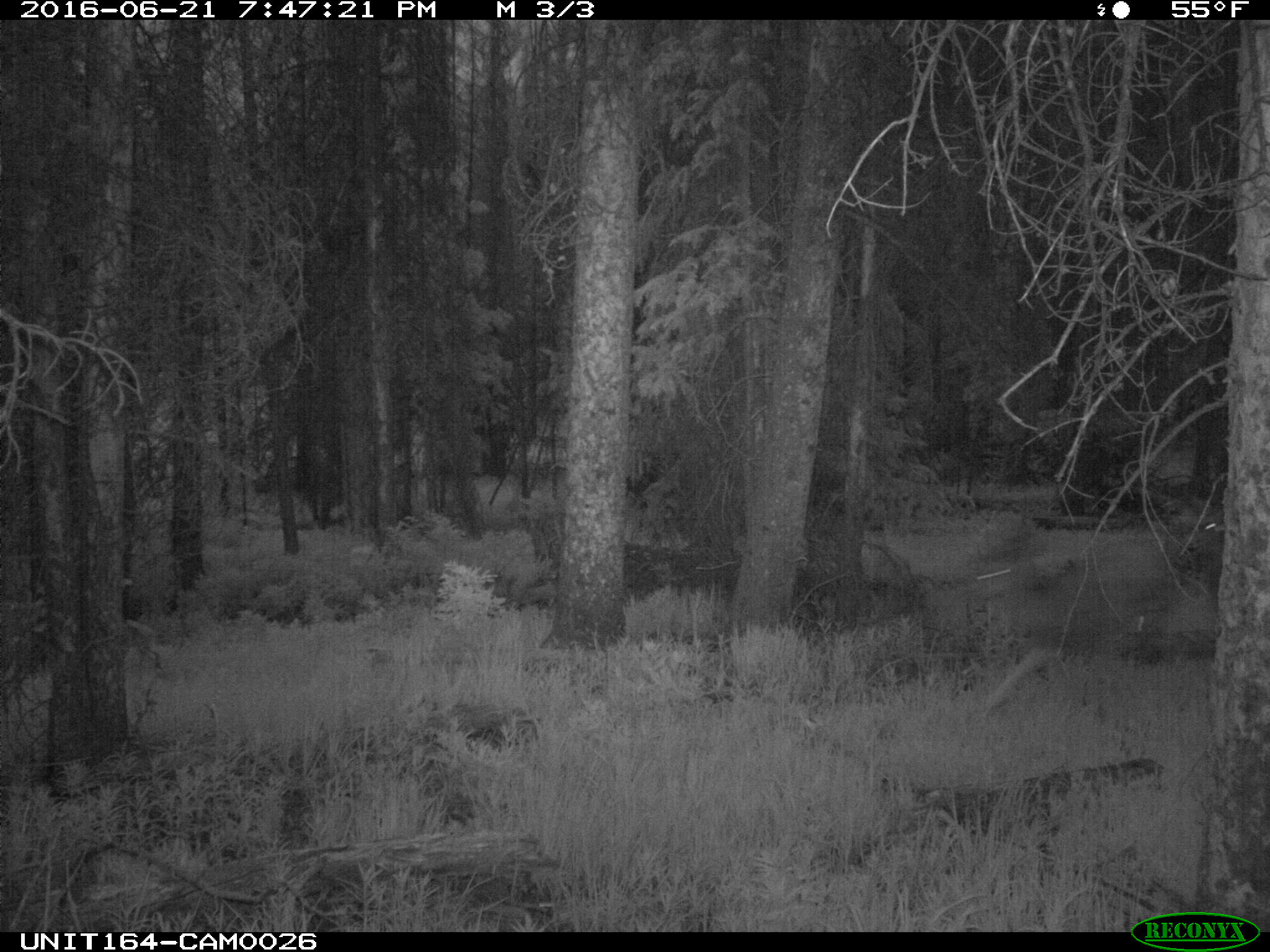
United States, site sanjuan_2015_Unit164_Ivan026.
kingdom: Animalia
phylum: Chordata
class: Mammalia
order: Artiodactyla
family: Cervidae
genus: Odocoileus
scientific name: Odocoileus hemionus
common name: mule deer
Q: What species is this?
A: Odocoileus hemionus (mule deer).